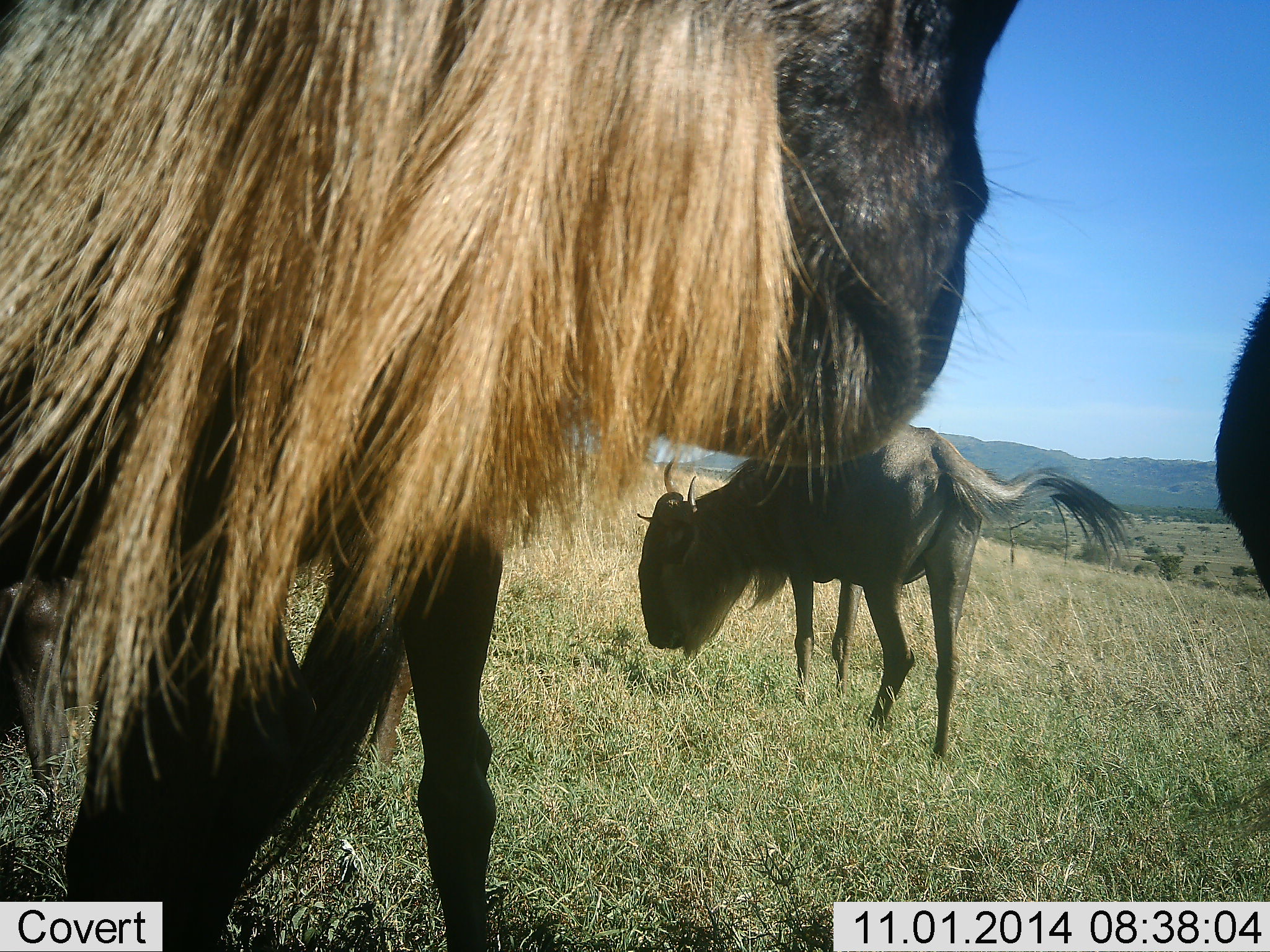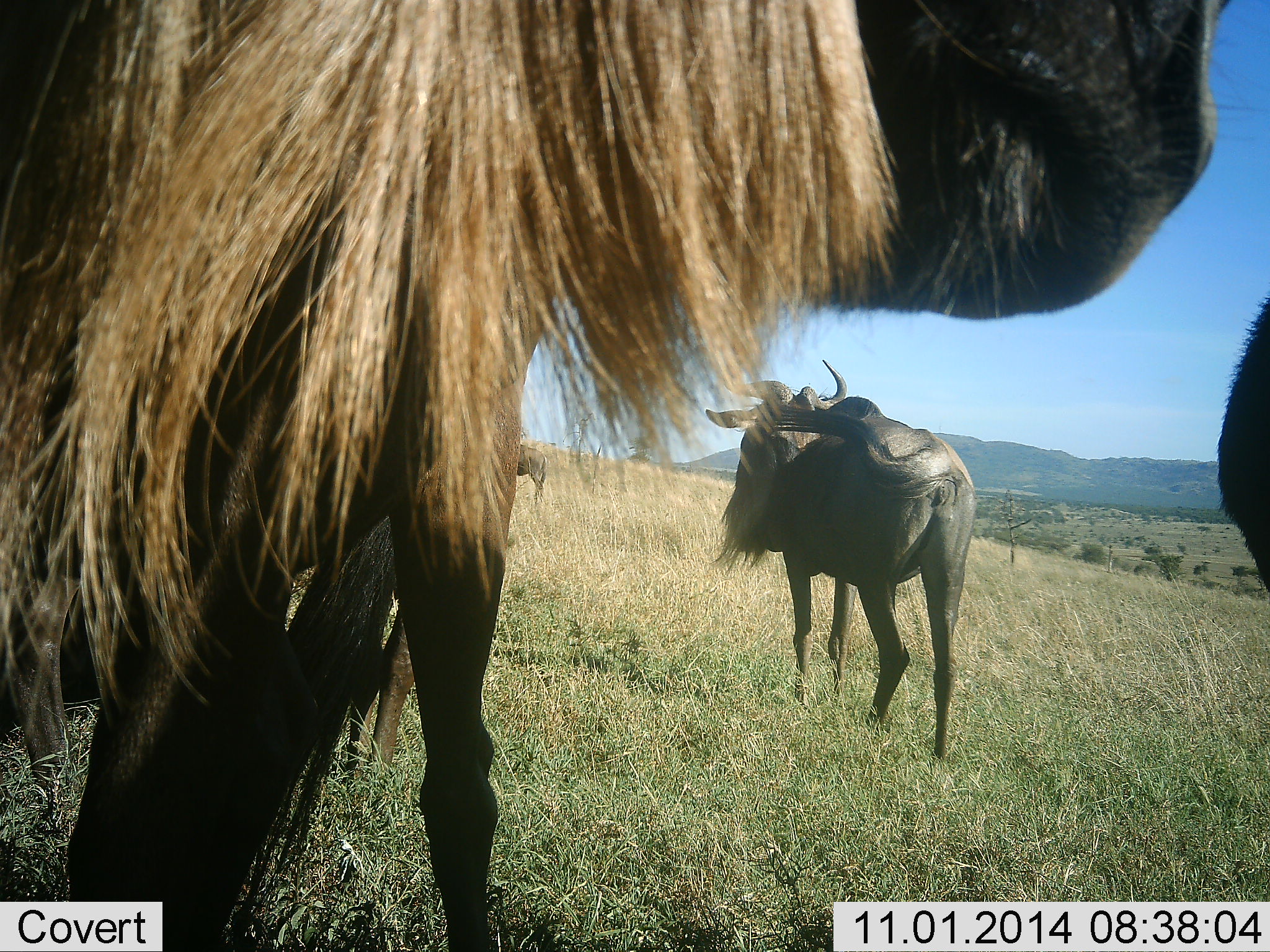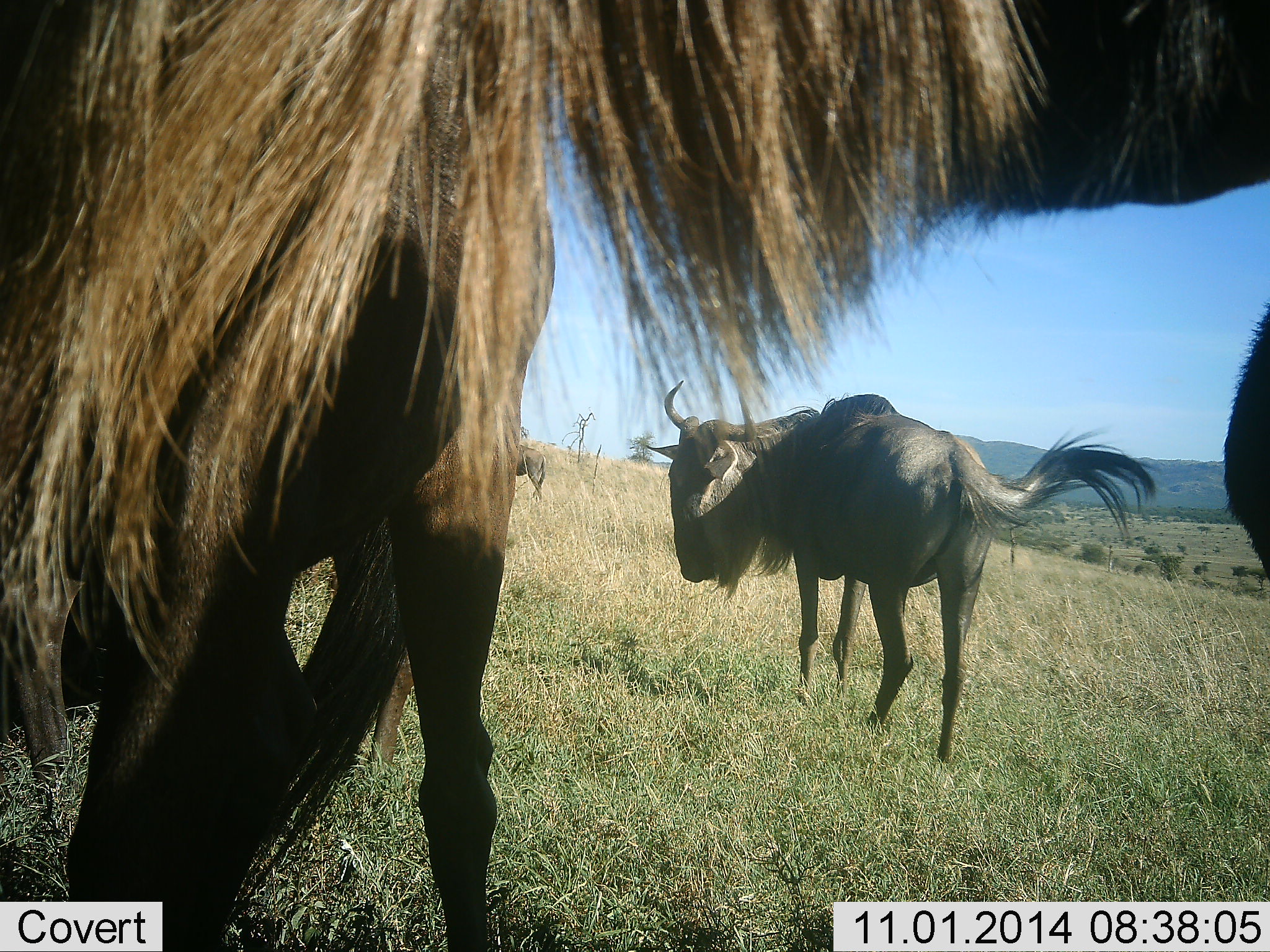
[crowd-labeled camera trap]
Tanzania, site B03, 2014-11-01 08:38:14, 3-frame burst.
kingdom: Animalia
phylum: Chordata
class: Mammalia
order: Artiodactyla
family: Bovidae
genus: Connochaetes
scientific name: Connochaetes taurinus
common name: blue wildebeest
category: wildebeest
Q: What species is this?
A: Wildebeest (blue wildebeest) (Connochaetes taurinus).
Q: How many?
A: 5.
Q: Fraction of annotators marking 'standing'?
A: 100%.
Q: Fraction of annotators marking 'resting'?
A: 0%.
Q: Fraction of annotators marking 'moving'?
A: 0%.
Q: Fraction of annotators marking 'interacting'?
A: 0%.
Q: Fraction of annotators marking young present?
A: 0%.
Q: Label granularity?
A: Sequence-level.